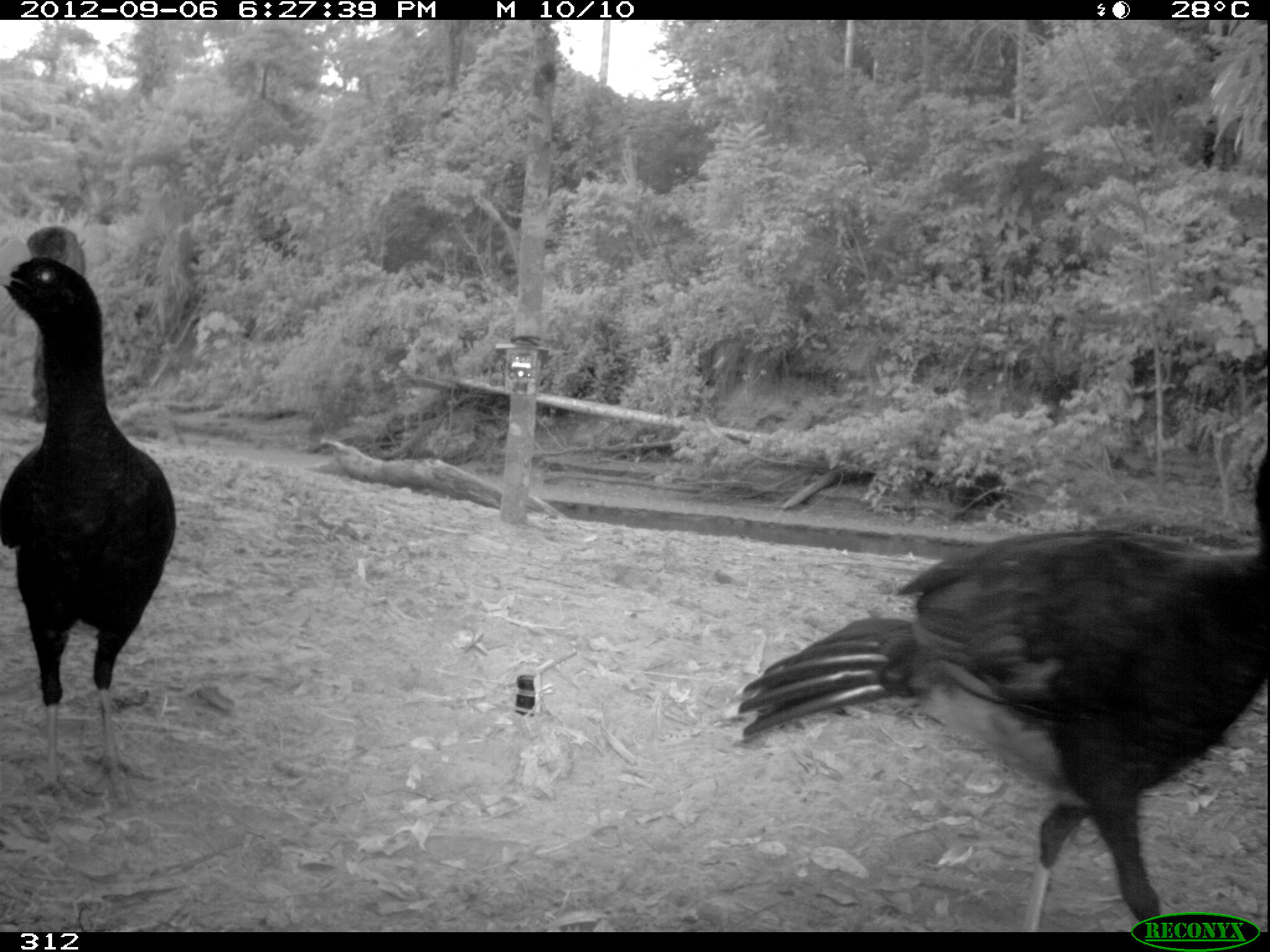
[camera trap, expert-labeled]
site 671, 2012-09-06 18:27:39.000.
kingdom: Animalia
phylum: Chordata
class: Aves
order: Galliformes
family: Cracidae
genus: Mitu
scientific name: Mitu tuberosum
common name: razor-billed curassow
Mitu tuberosum (razor-billed curassow).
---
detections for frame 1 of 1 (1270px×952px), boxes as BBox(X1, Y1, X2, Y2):
mitu tuberosum: BBox(724, 444, 1268, 932); BBox(0, 234, 177, 811)